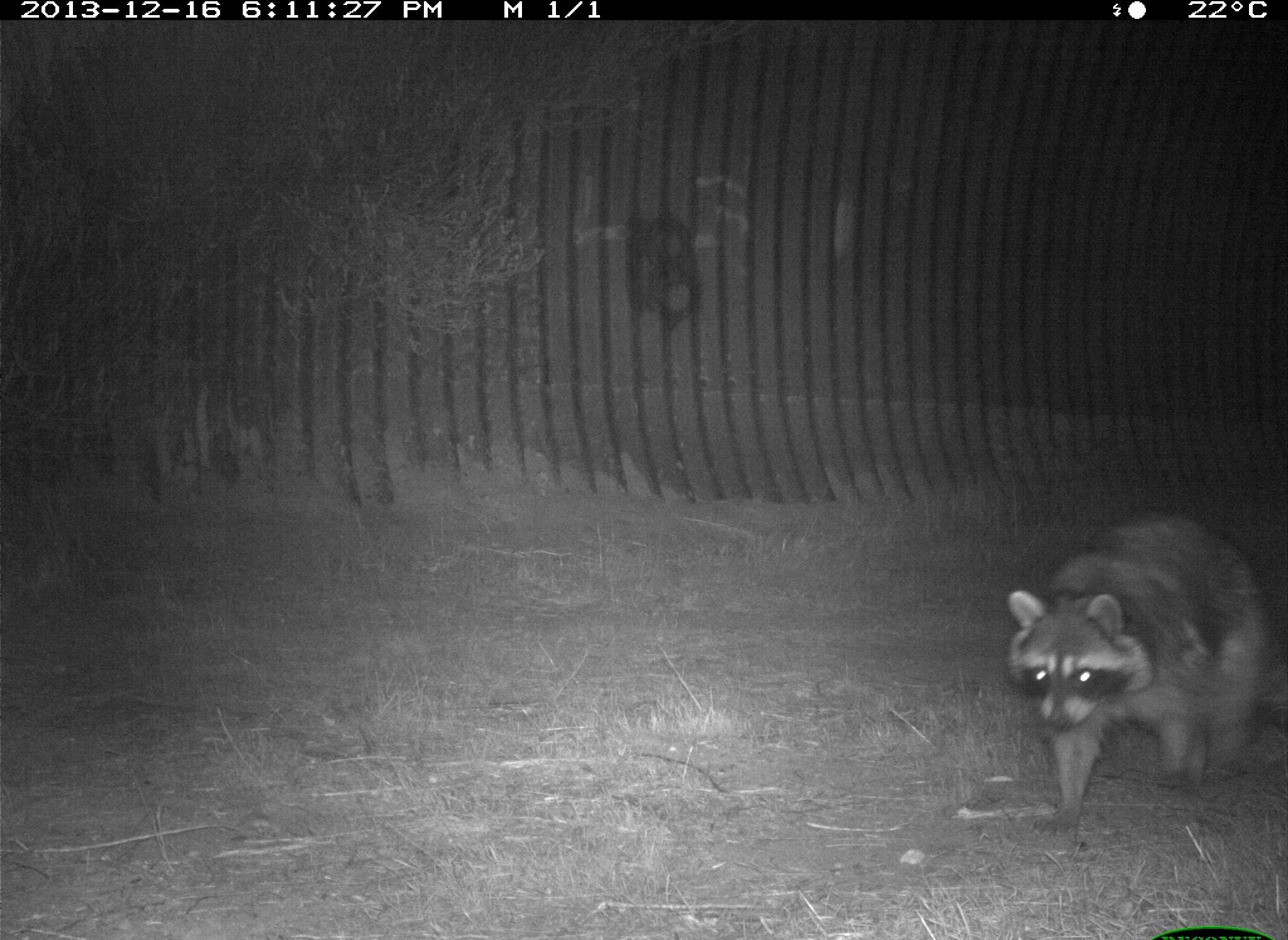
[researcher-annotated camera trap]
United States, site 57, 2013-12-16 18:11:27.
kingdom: Animalia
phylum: Chordata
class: Mammalia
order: Carnivora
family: Procyonidae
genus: Procyon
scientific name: Procyon lotor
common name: raccoon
Raccoon (Procyon lotor).